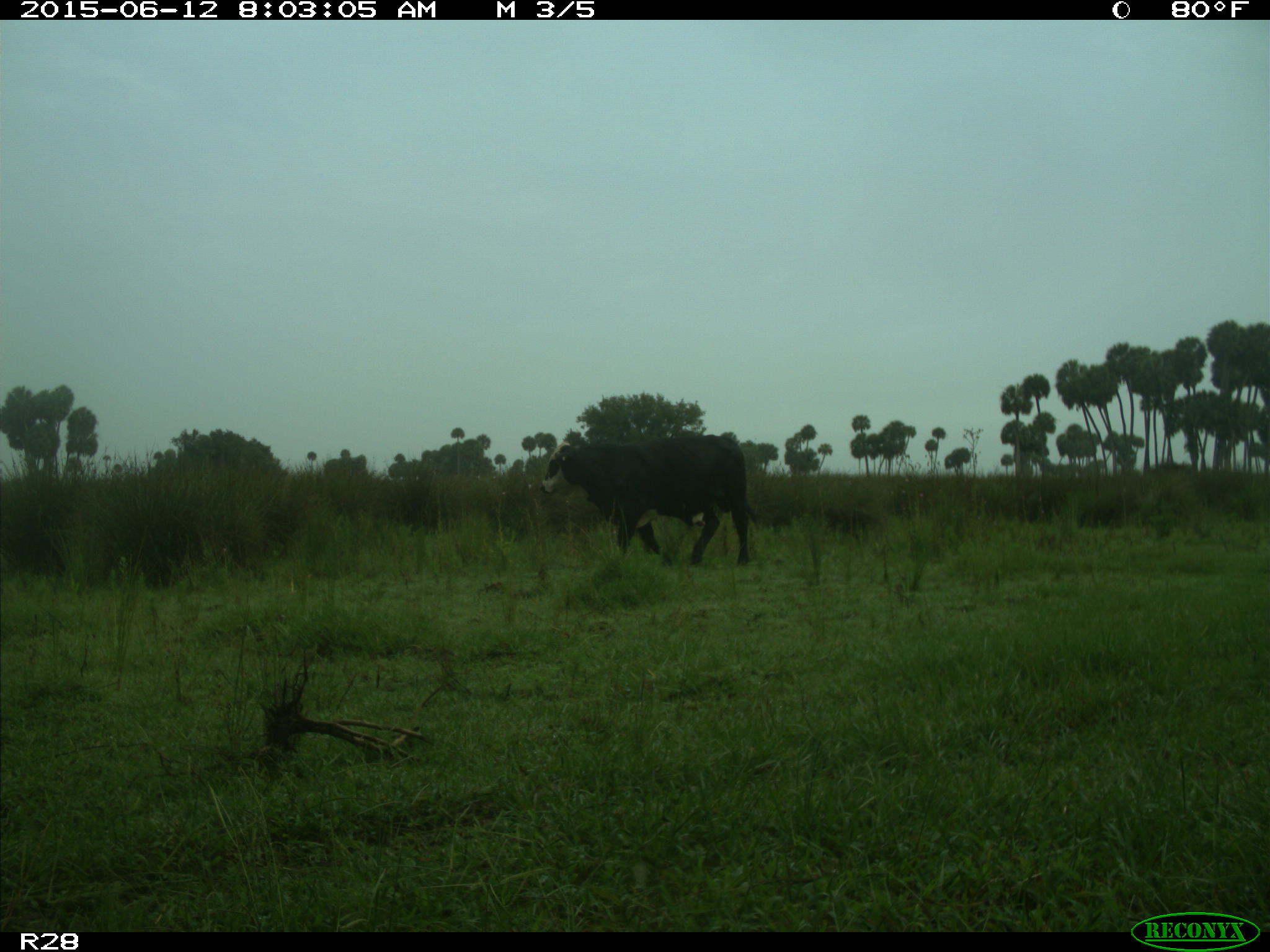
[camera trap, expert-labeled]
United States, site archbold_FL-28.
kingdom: Animalia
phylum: Chordata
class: Mammalia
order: Artiodactyla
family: Bovidae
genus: Bos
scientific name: Bos taurus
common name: domestic cow